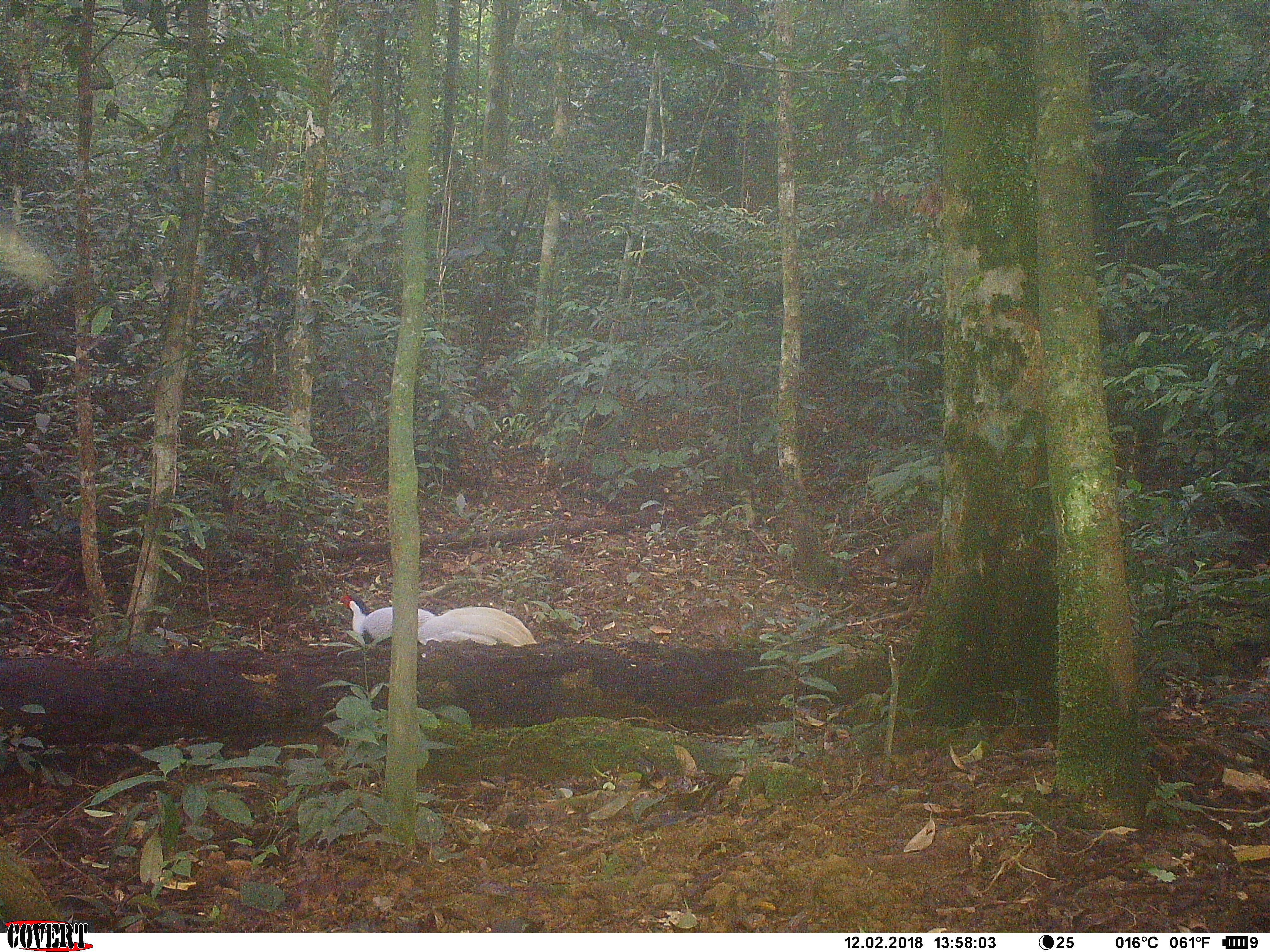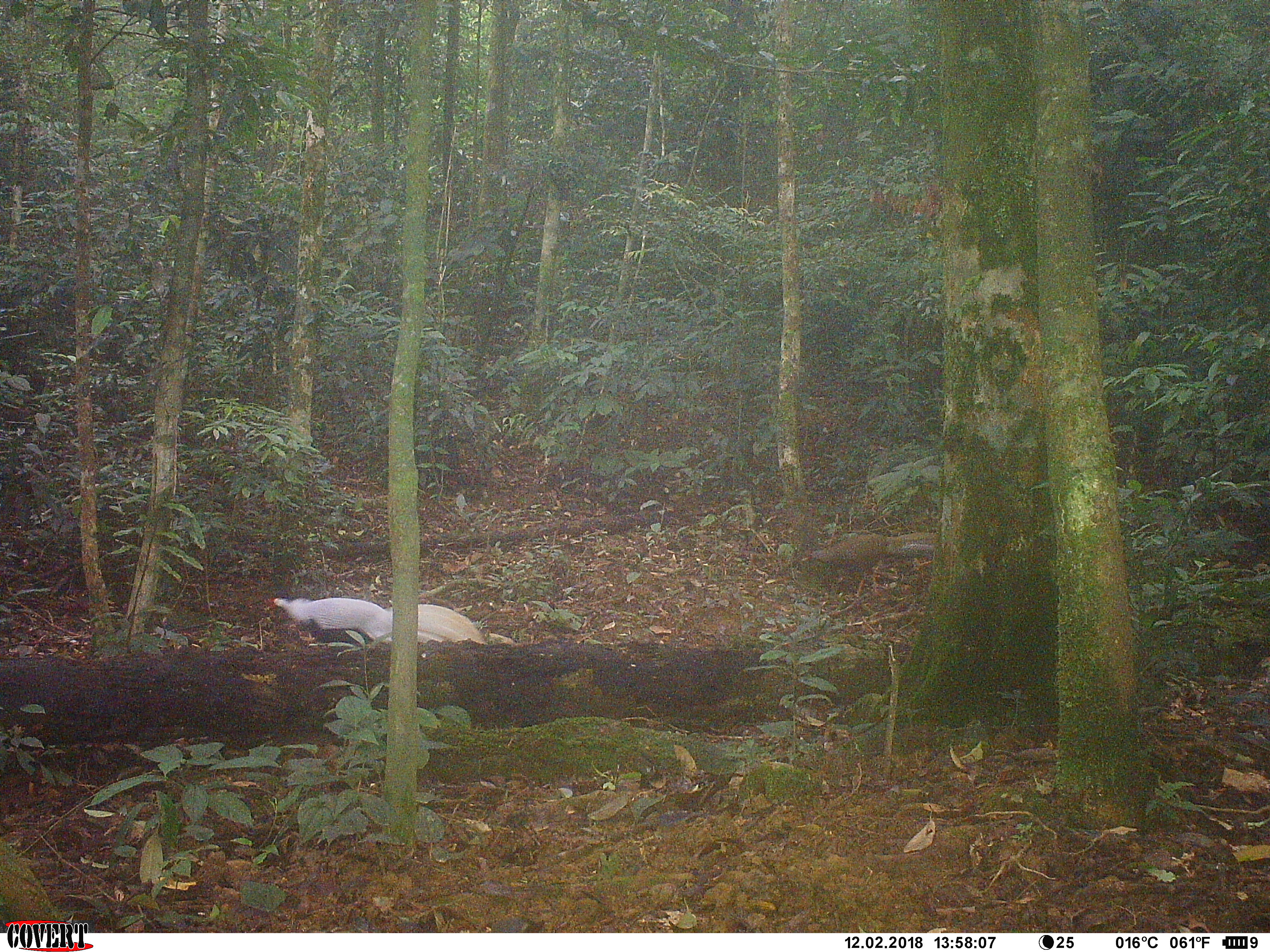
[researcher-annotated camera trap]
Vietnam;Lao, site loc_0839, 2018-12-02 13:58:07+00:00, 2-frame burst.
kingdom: Animalia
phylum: Chordata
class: Aves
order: Galliformes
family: Phasianidae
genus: Lophura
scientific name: Lophura nycthemera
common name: silver pheasant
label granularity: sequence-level